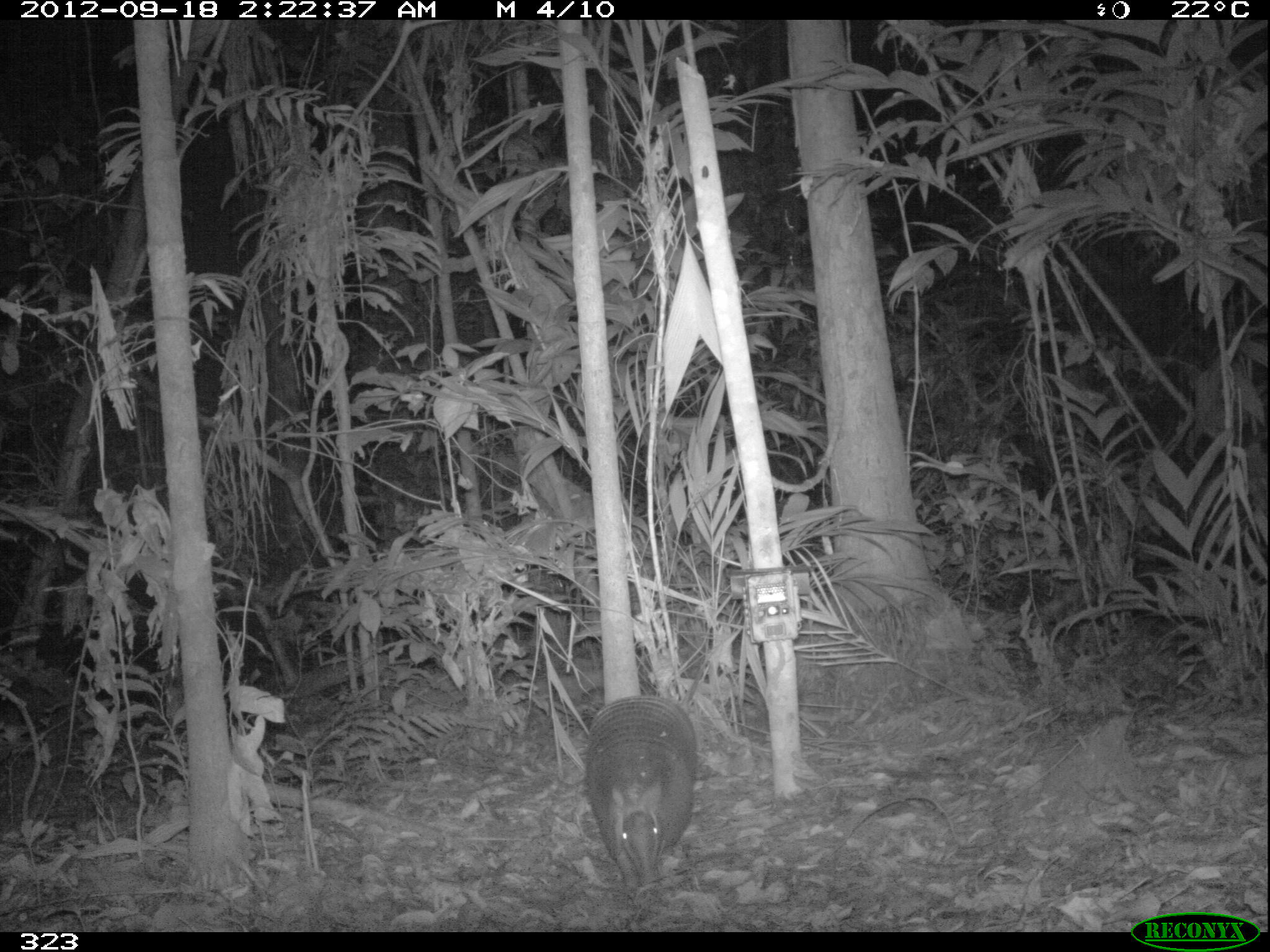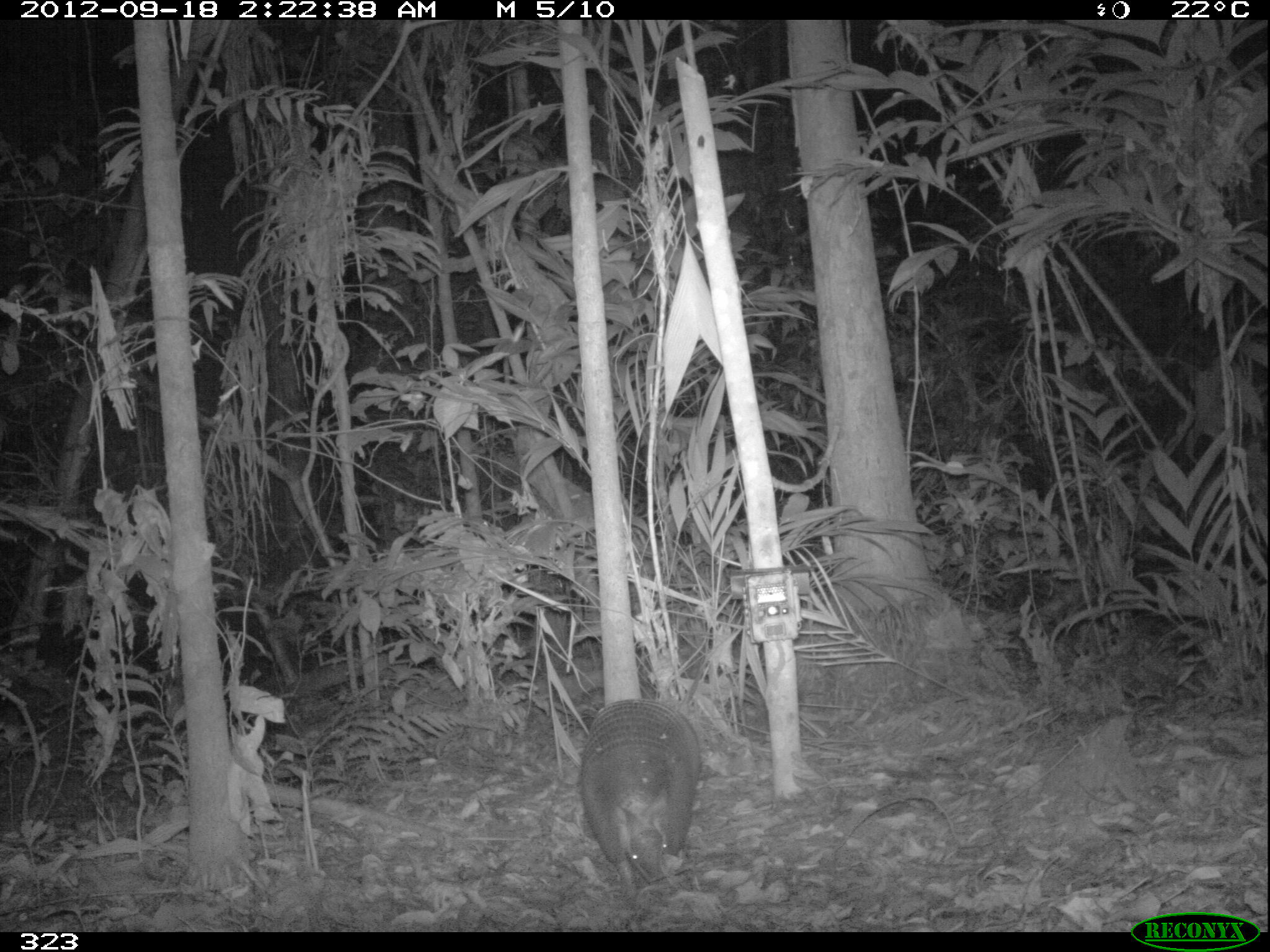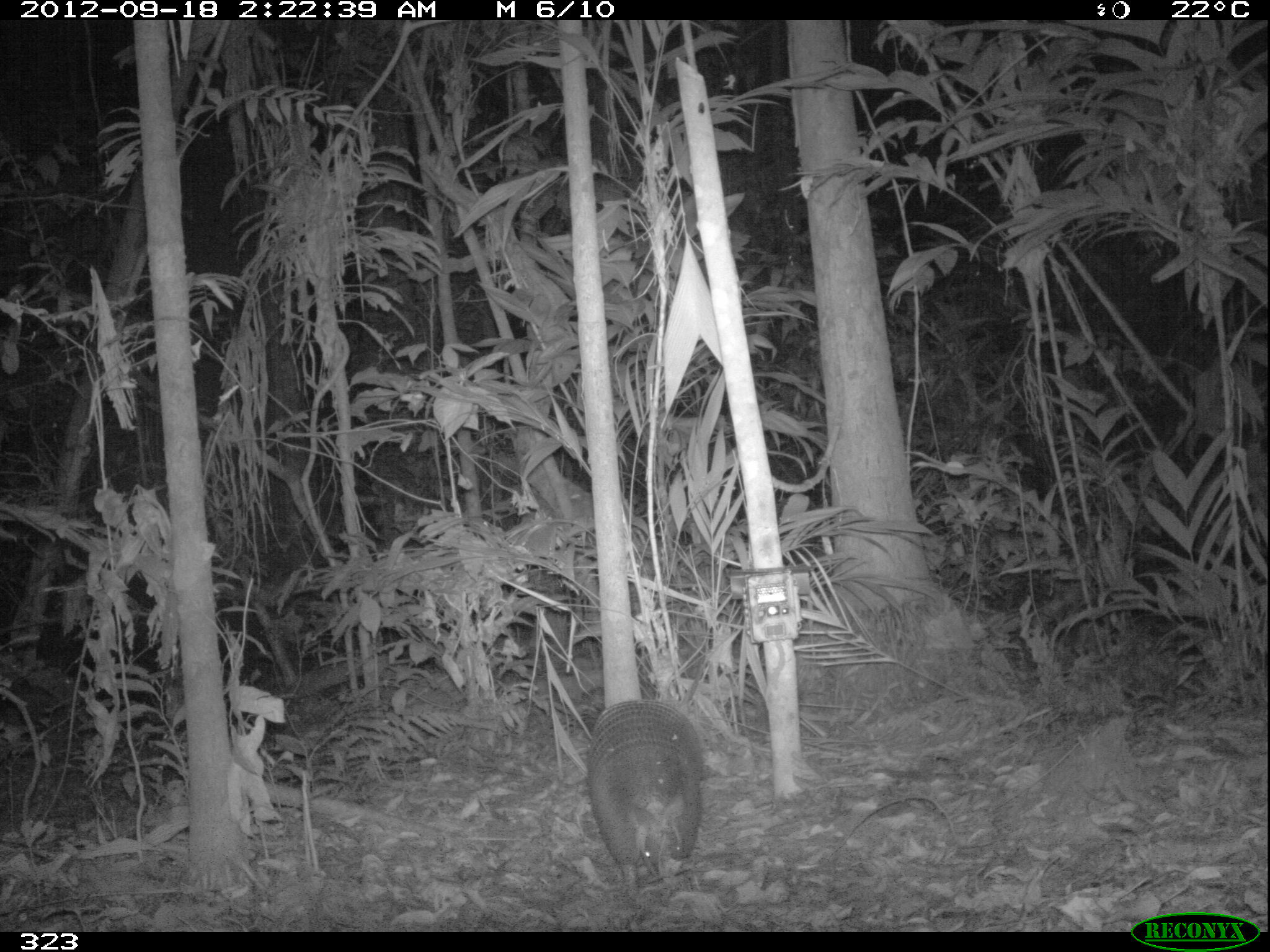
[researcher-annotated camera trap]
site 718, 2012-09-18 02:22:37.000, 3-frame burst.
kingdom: Animalia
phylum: Chordata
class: Mammalia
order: Cingulata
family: Dasypodidae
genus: Dasypus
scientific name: Dasypus novemcinctus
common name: nine-banded armadillo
Dasypus novemcinctus (nine-banded armadillo).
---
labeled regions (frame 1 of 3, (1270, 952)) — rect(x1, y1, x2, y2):
dasypus novemcinctus: rect(582, 694, 699, 895)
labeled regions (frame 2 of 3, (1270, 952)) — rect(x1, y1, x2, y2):
dasypus novemcinctus: rect(577, 698, 707, 894)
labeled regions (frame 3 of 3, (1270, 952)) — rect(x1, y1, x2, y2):
dasypus novemcinctus: rect(587, 698, 705, 902)